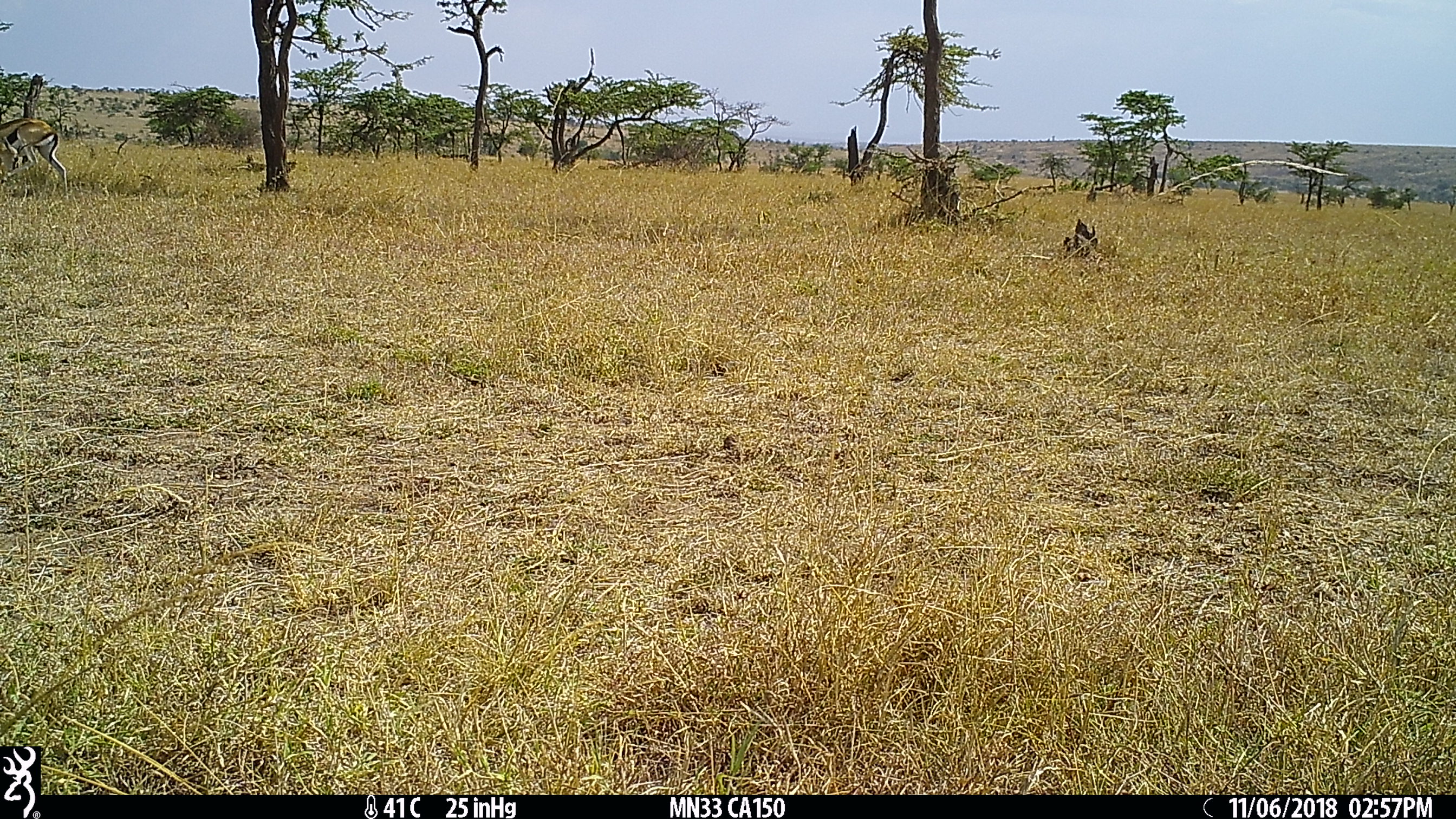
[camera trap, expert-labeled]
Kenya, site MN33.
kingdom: Animalia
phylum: Chordata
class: Mammalia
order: Artiodactyla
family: Bovidae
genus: Eudorcas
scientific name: Eudorcas thomsonii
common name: thomon's gazelle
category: gazelle thomsons